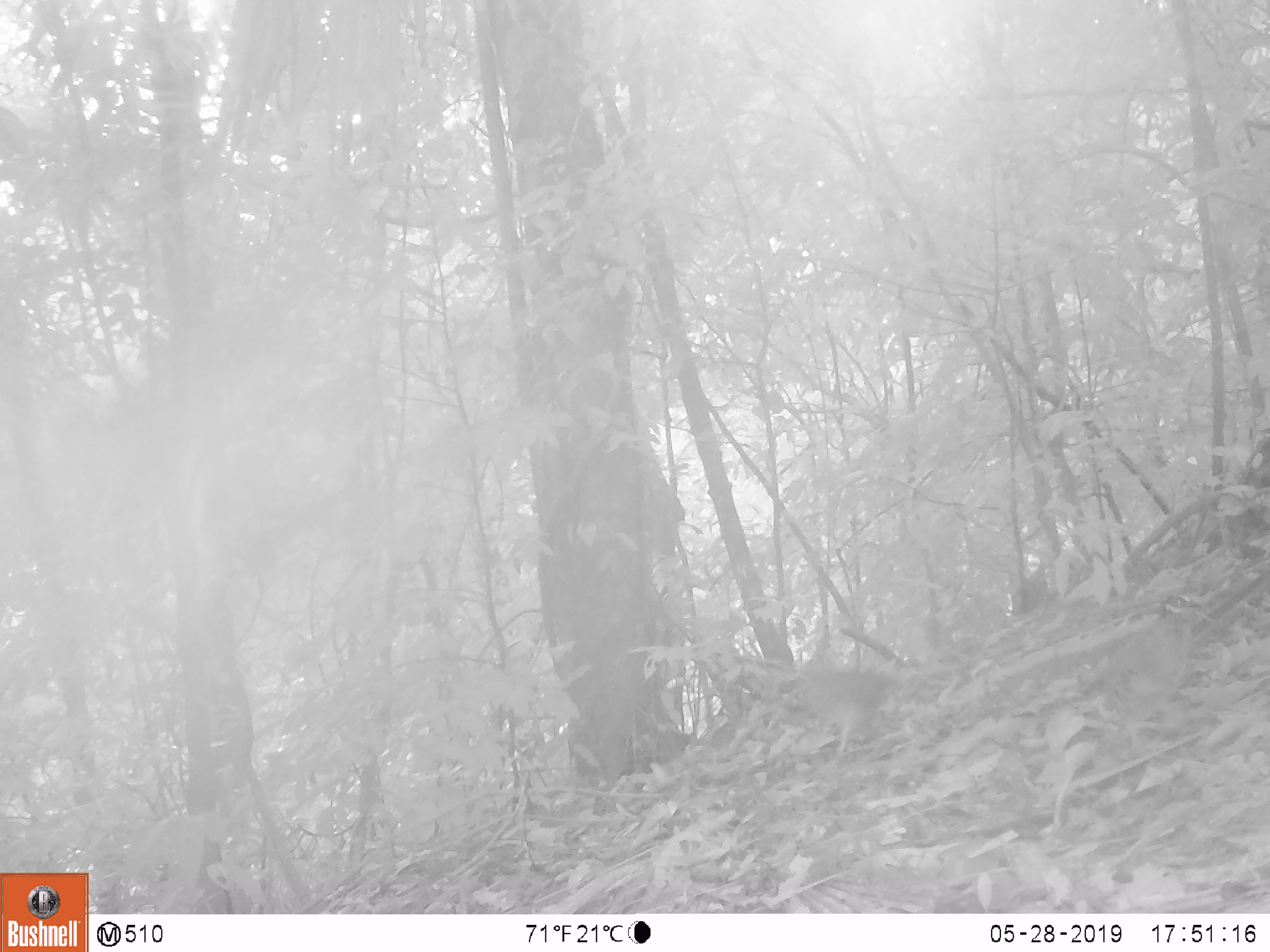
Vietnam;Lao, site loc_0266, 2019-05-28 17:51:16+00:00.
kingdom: Animalia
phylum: Chordata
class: Aves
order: Galliformes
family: Phasianidae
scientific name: Phasianidae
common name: partridge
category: unidentified partridge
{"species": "unidentified partridge (partridge) (Phasianidae)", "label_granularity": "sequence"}